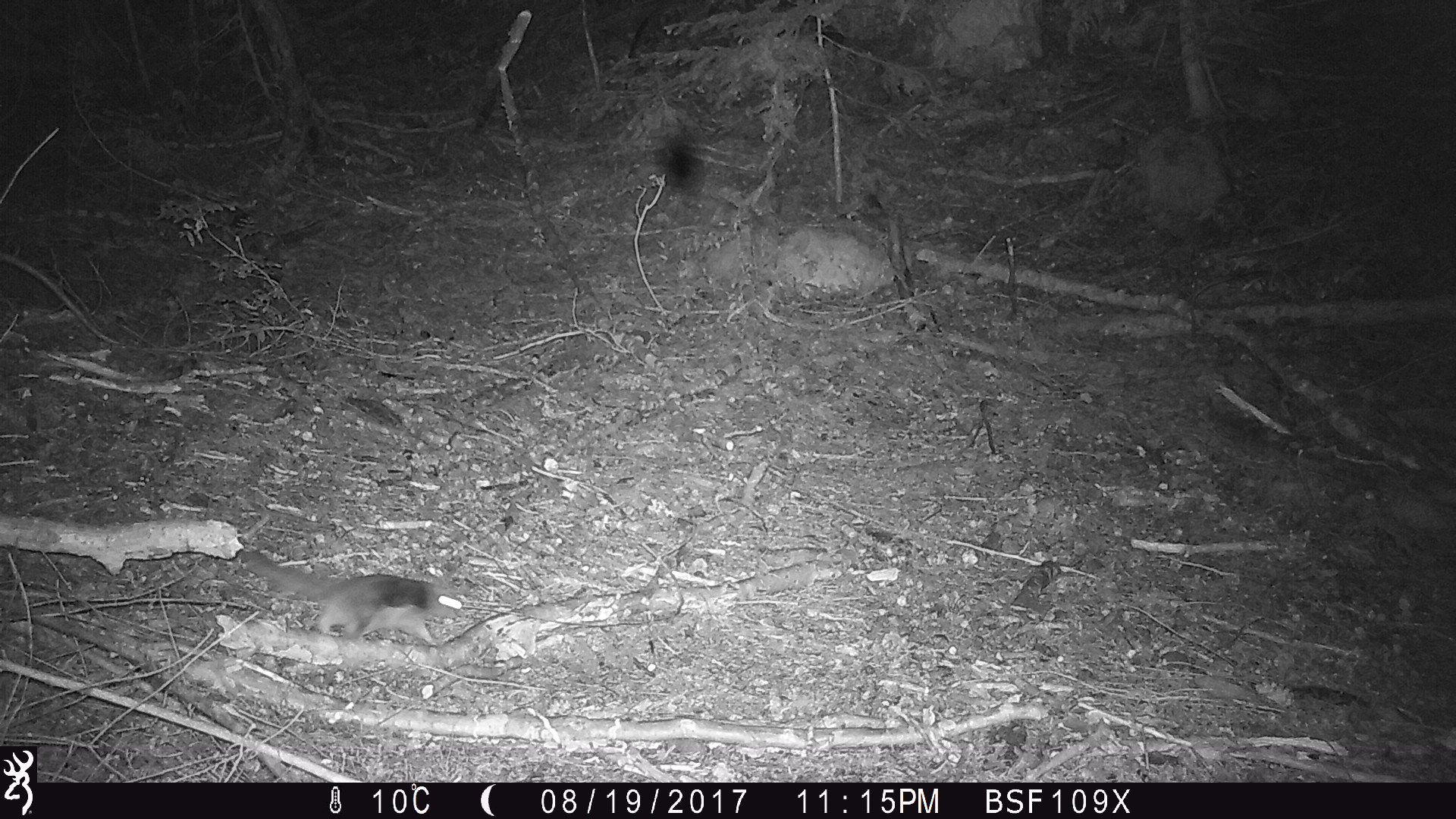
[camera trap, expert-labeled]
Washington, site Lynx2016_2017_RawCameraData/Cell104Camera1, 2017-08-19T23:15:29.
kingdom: Animalia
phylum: Chordata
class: Mammalia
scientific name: Mammalia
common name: small mammal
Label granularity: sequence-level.